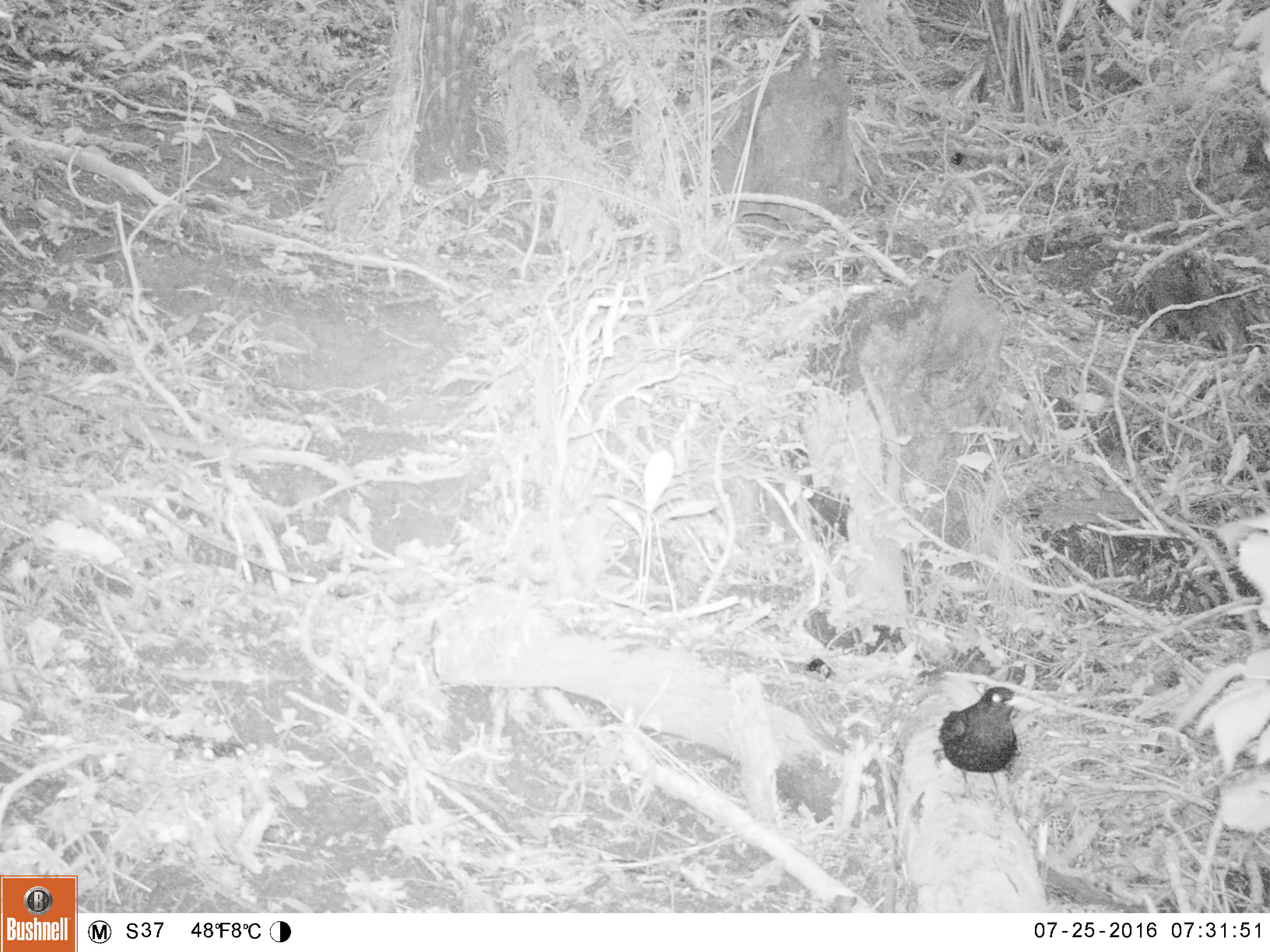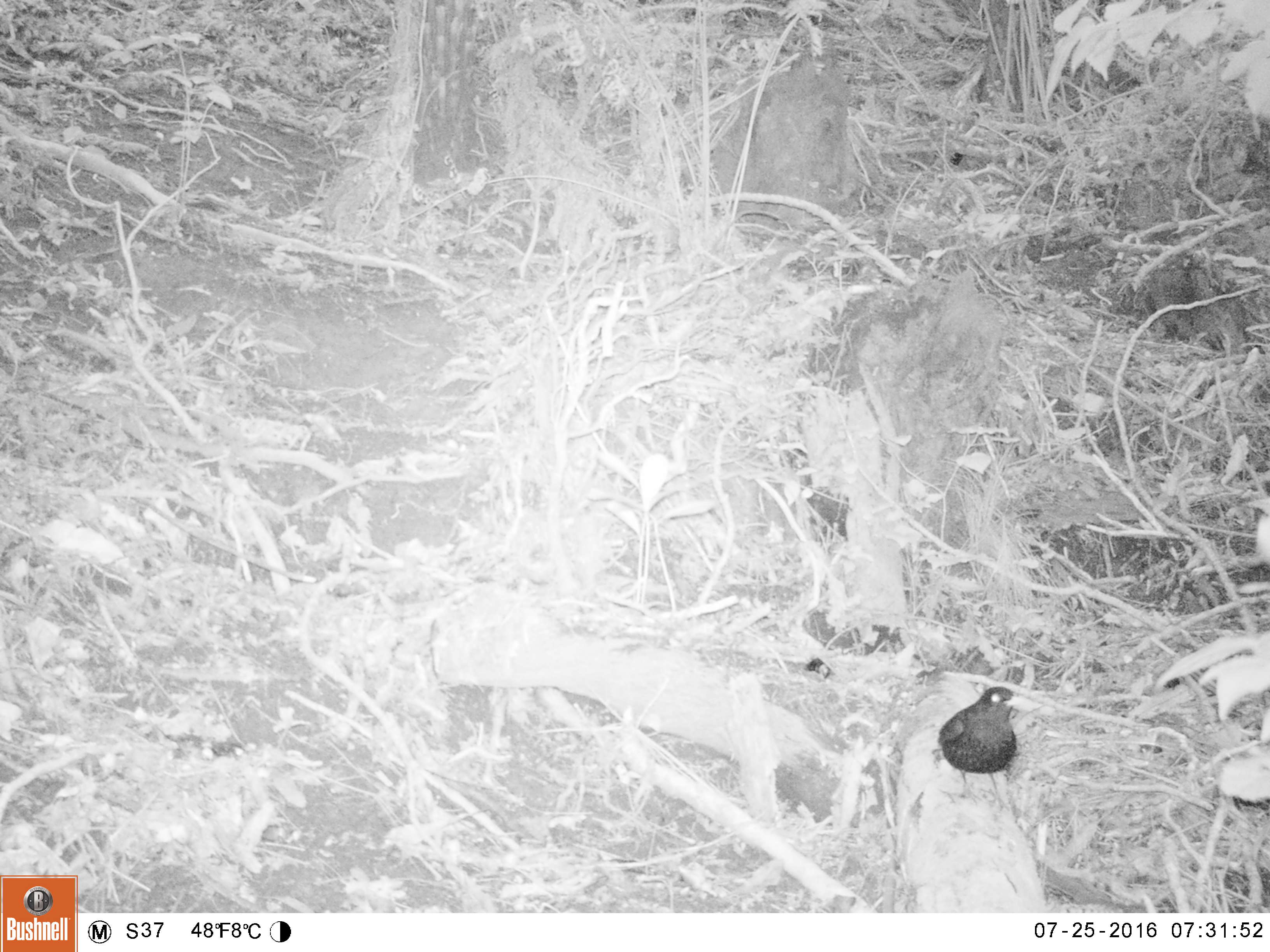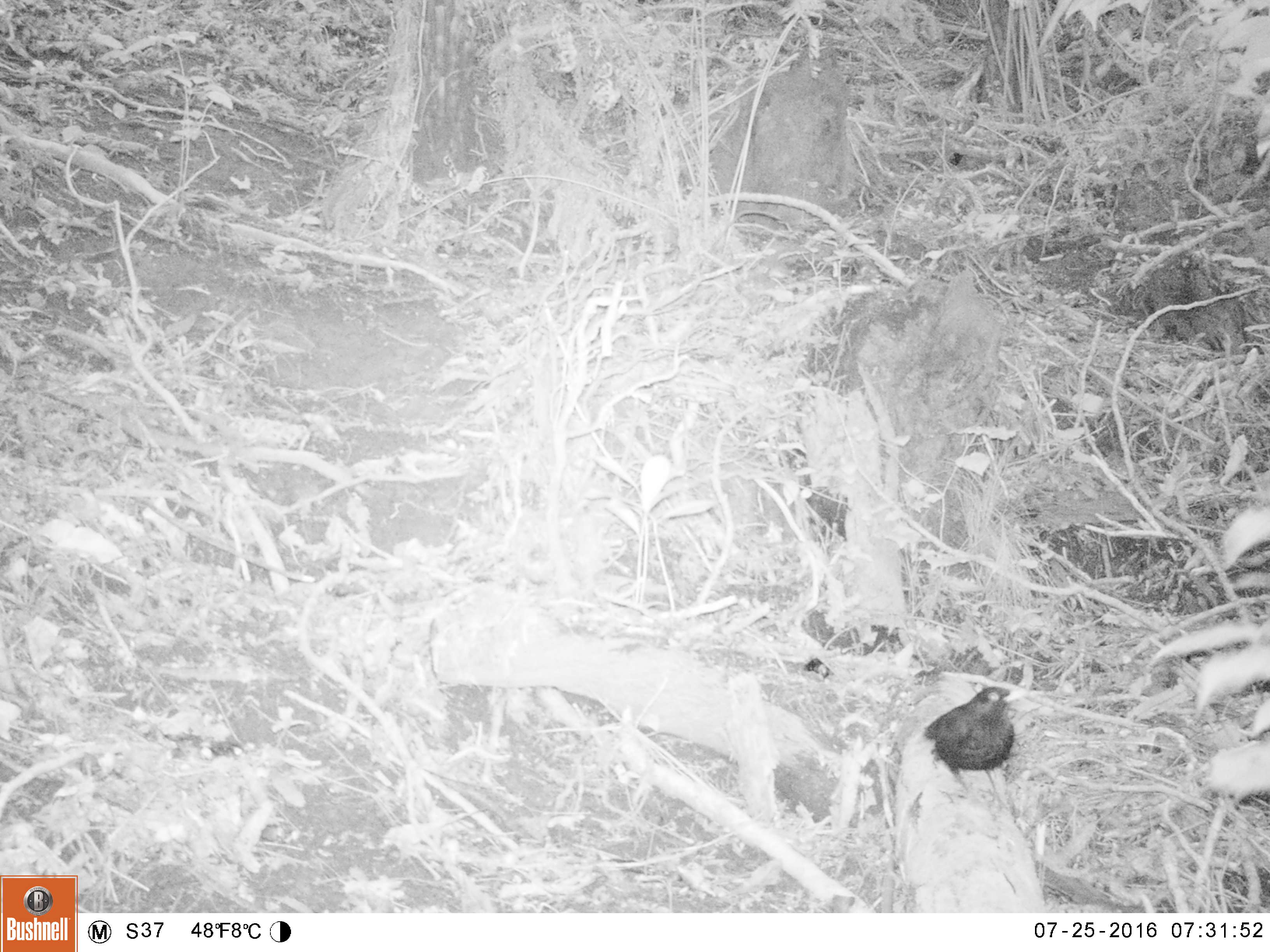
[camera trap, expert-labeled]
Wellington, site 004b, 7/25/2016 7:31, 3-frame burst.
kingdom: Animalia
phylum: Chordata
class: Aves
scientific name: Aves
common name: bird